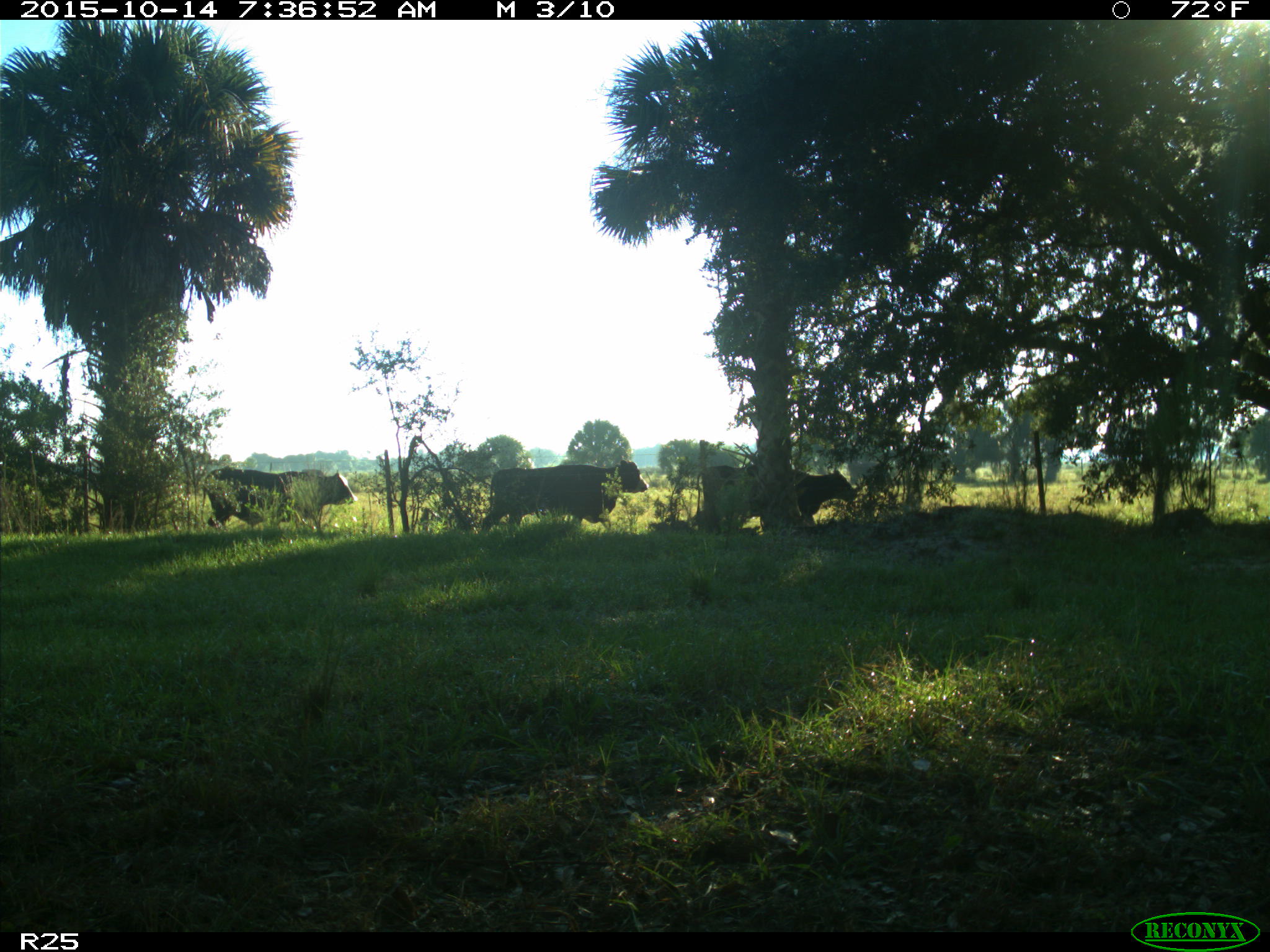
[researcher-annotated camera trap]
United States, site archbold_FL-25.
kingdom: Animalia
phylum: Chordata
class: Mammalia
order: Artiodactyla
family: Bovidae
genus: Bos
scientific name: Bos taurus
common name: domestic cow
Bos taurus (domestic cow).